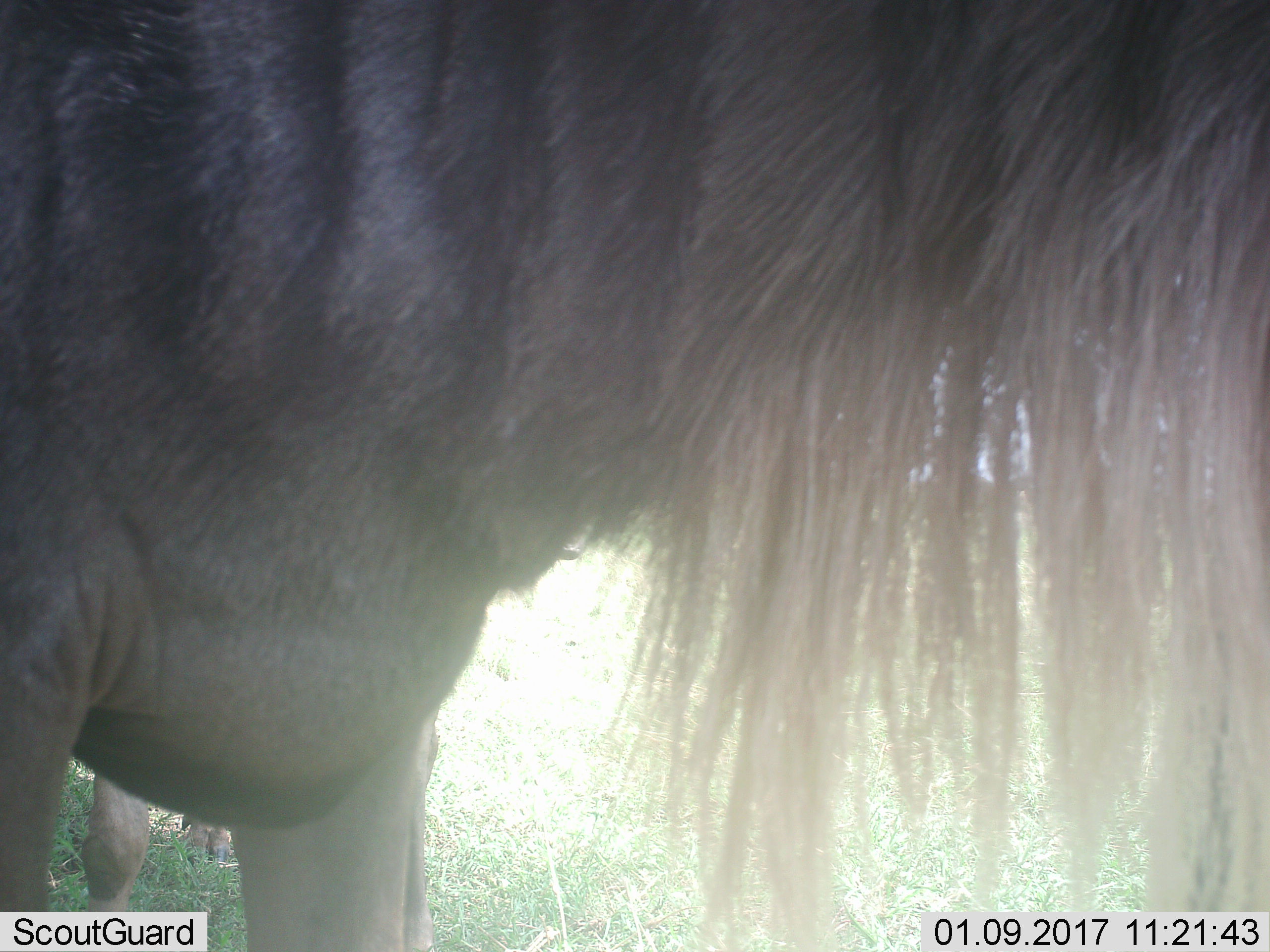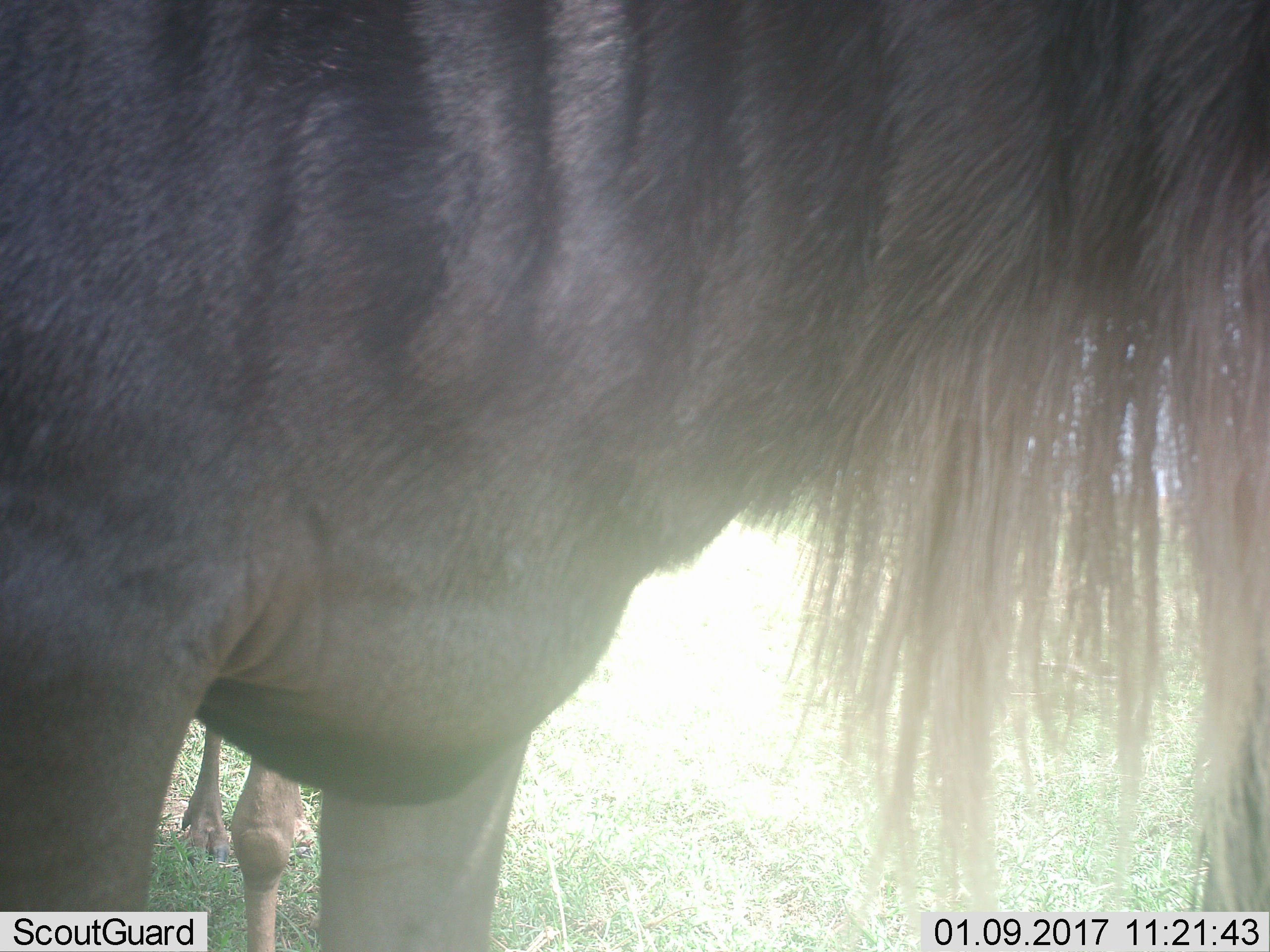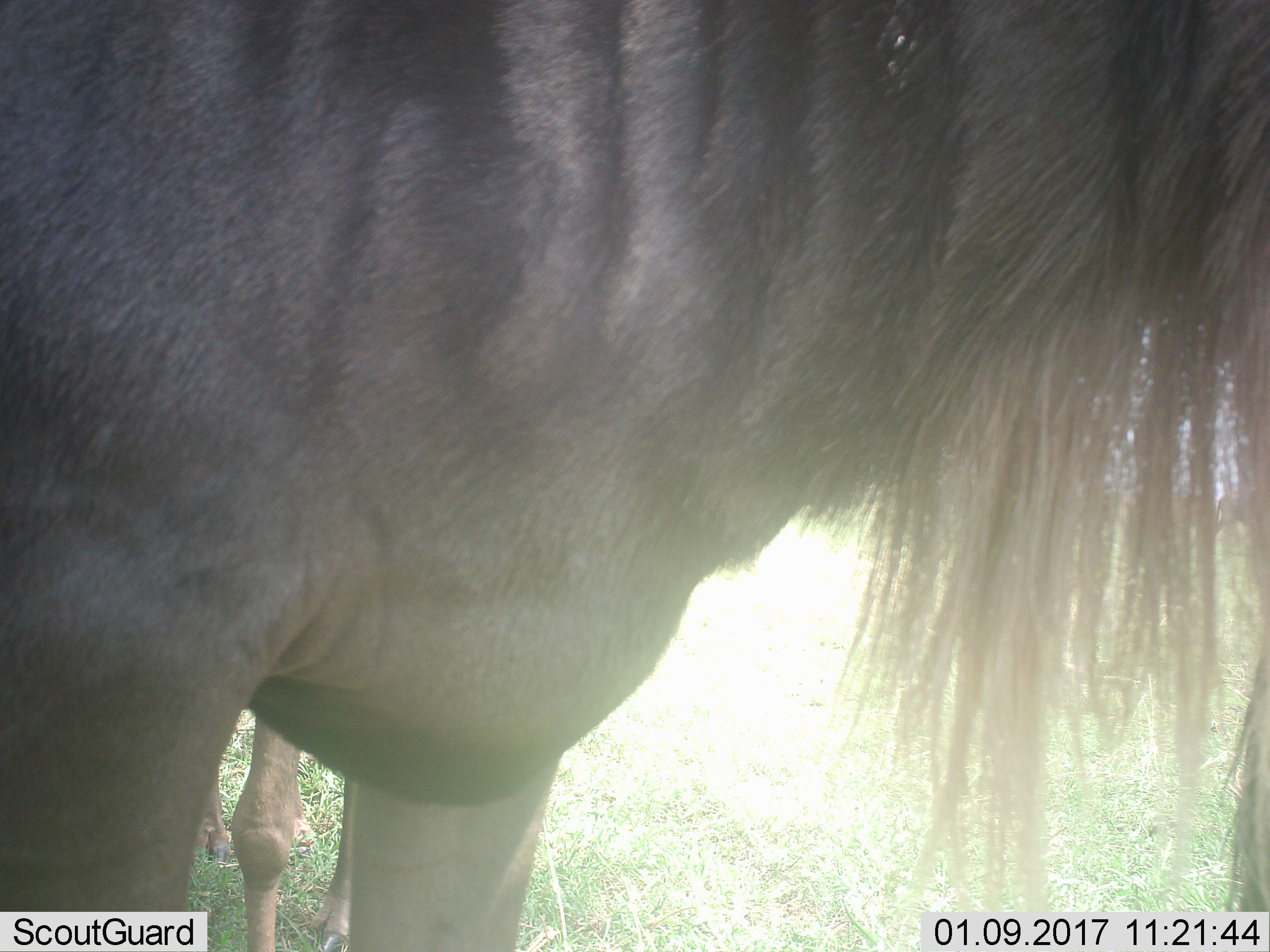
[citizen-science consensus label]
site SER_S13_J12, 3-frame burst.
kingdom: Animalia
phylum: Chordata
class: Mammalia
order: Artiodactyla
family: Bovidae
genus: Connochaetes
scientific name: Connochaetes taurinus taurinus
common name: blue wildebeest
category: wildebeestblue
Wildebeestblue (blue wildebeest) (Connochaetes taurinus taurinus), count 1. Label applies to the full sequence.